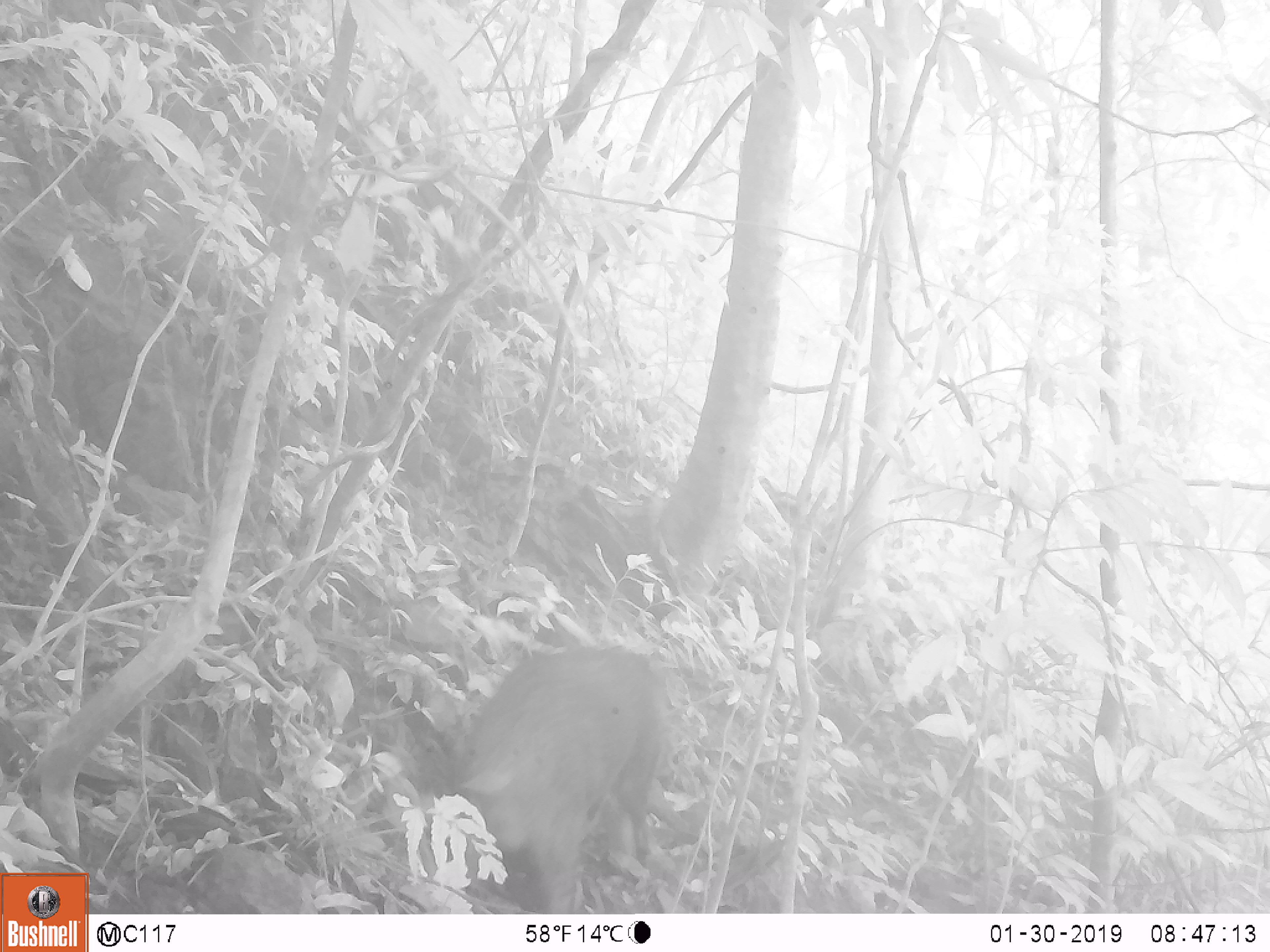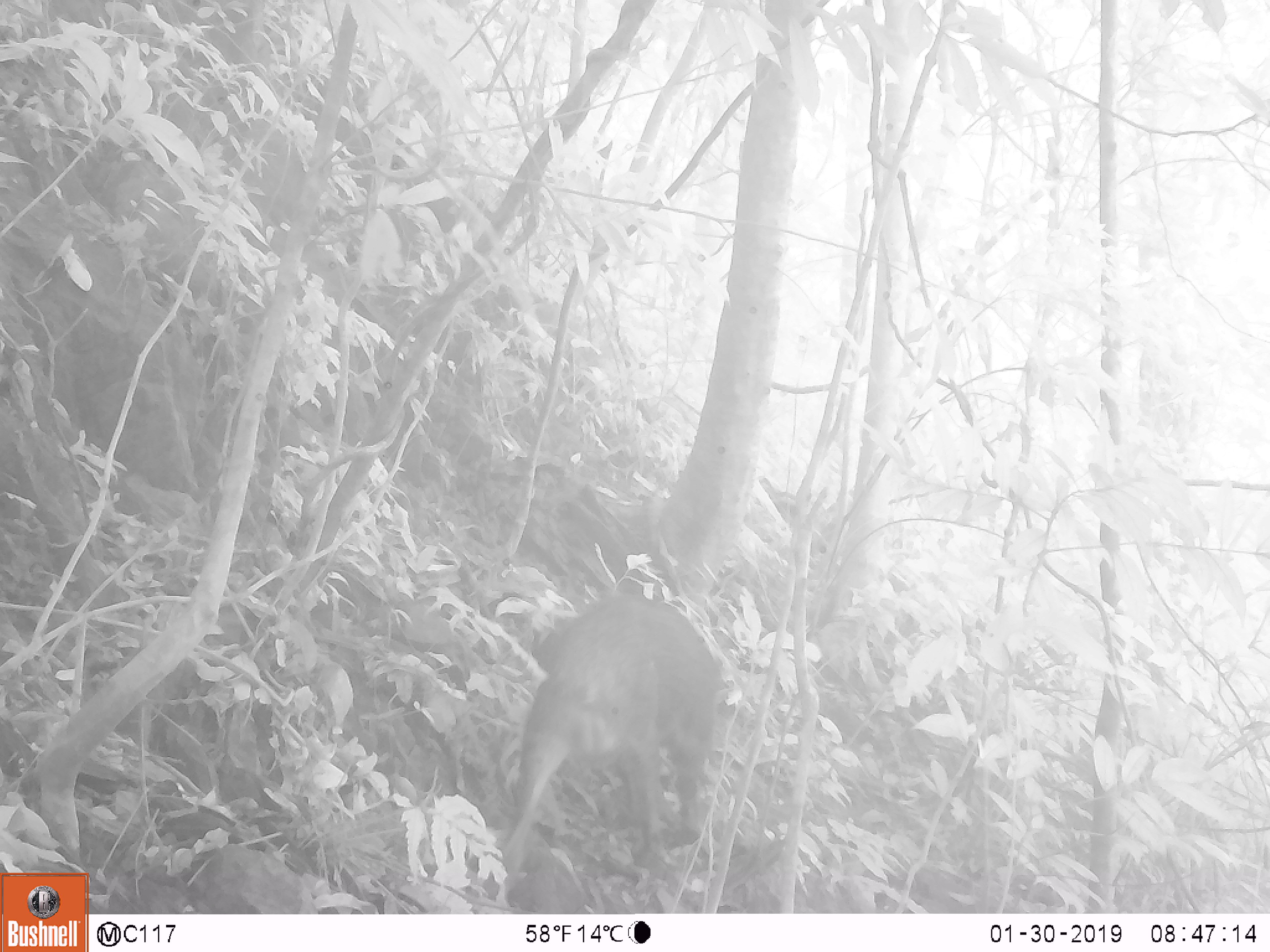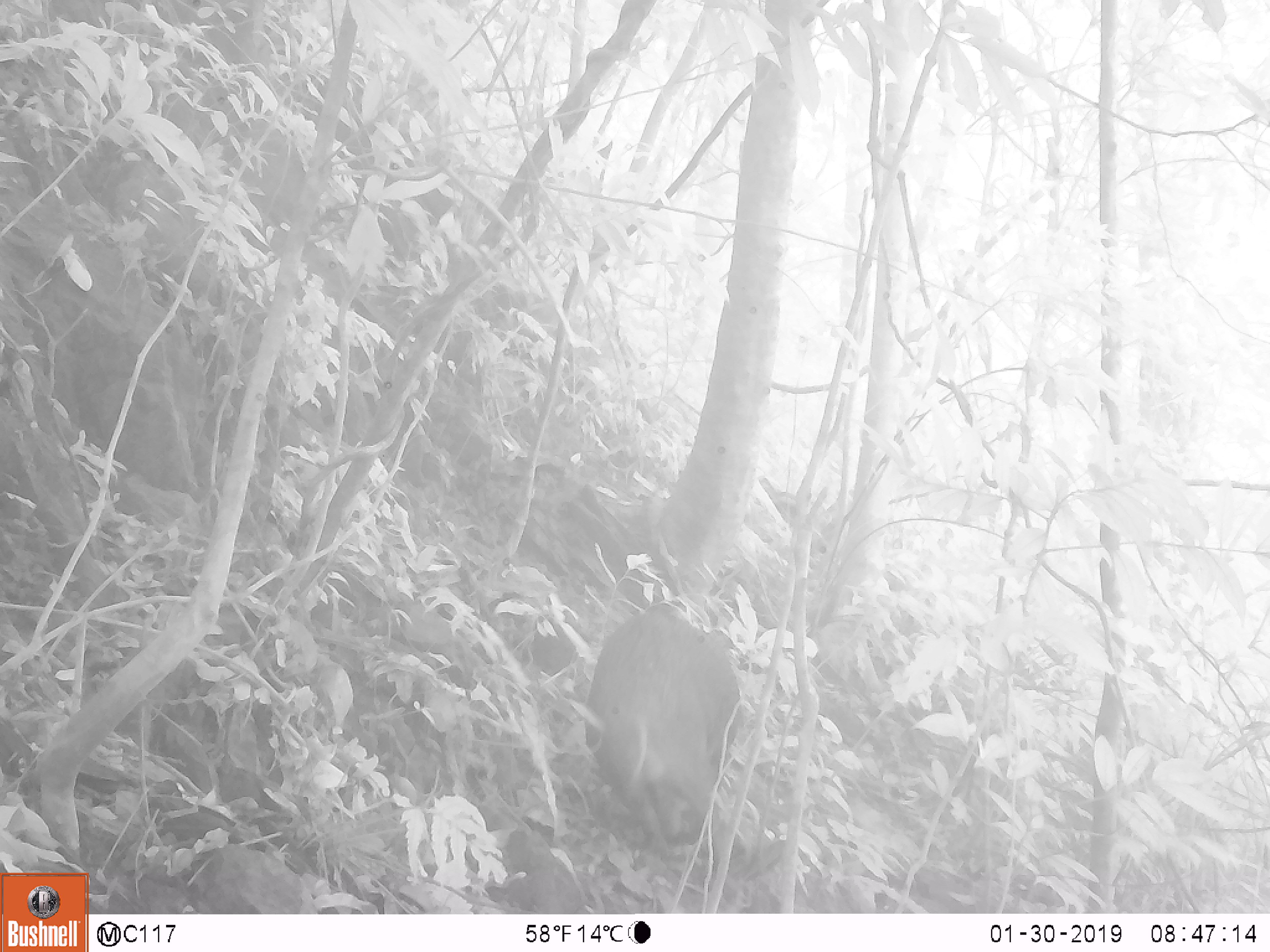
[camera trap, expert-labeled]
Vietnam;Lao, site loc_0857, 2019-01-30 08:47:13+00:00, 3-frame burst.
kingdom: Animalia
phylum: Chordata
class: Mammalia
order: Artiodactyla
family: Suidae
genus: Sus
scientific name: Sus scrofa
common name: eurasian wild pig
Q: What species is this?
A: Eurasian wild pig (Sus scrofa).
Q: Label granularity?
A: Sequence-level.